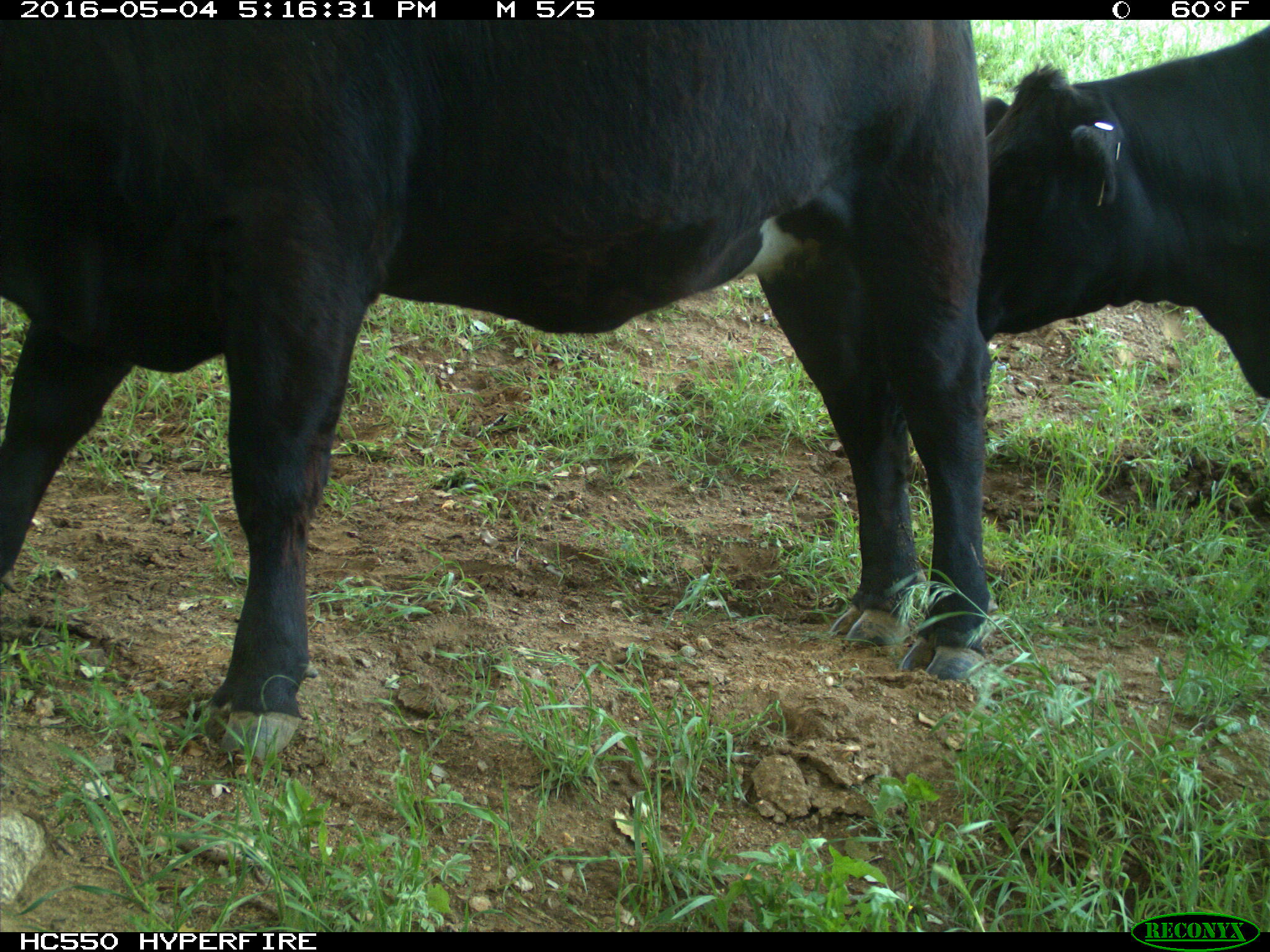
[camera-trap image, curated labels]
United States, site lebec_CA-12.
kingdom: Animalia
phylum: Chordata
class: Mammalia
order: Artiodactyla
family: Bovidae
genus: Bos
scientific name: Bos taurus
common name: domestic cow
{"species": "Bos taurus (domestic cow)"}